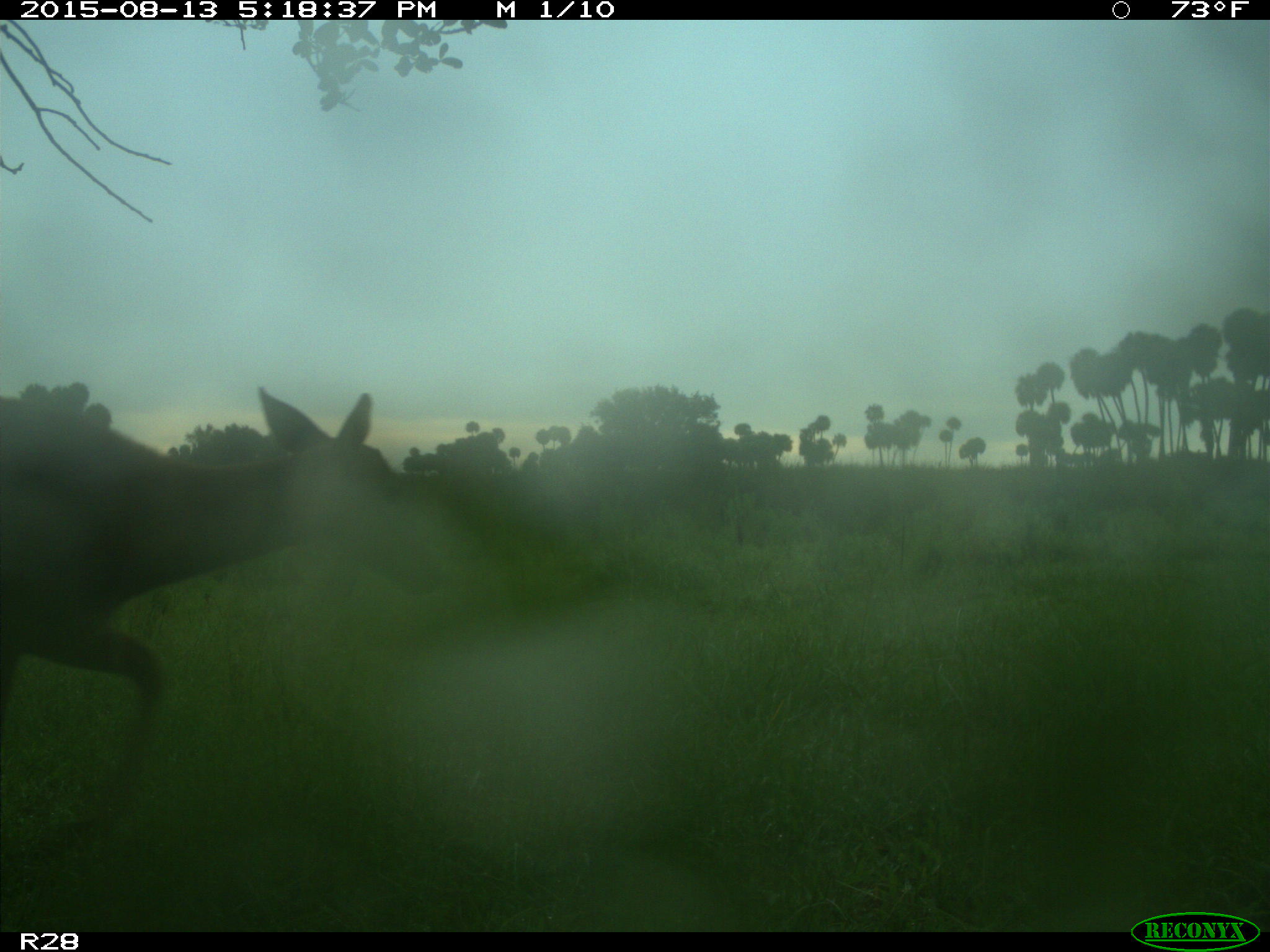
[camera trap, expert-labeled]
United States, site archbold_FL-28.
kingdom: Animalia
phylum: Chordata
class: Mammalia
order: Artiodactyla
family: Cervidae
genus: Odocoileus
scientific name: Odocoileus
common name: deer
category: unidentified deer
Unidentified deer (deer) (Odocoileus).